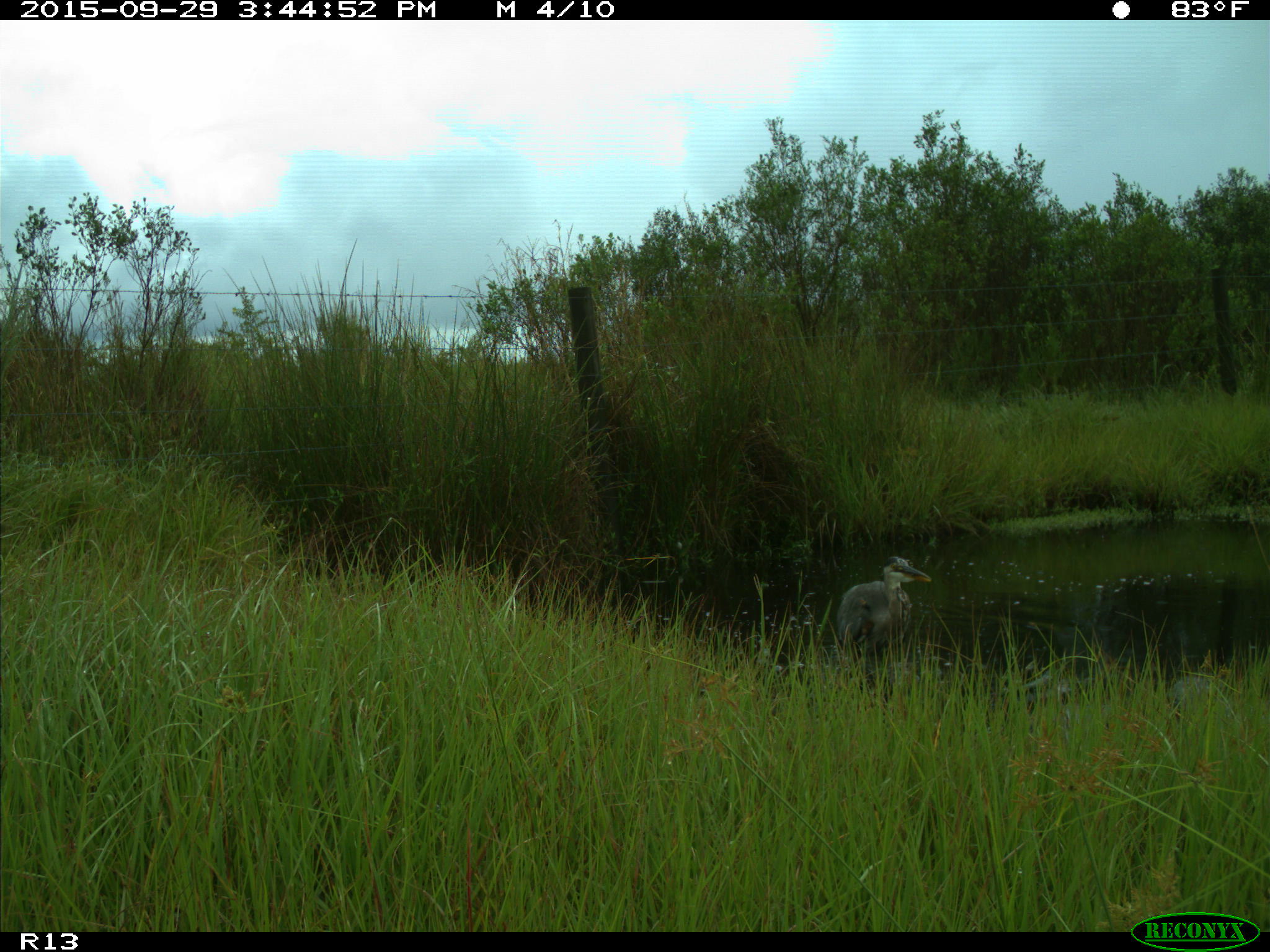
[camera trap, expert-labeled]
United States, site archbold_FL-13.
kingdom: Animalia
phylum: Chordata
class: Aves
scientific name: Aves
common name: birds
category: unidentified bird